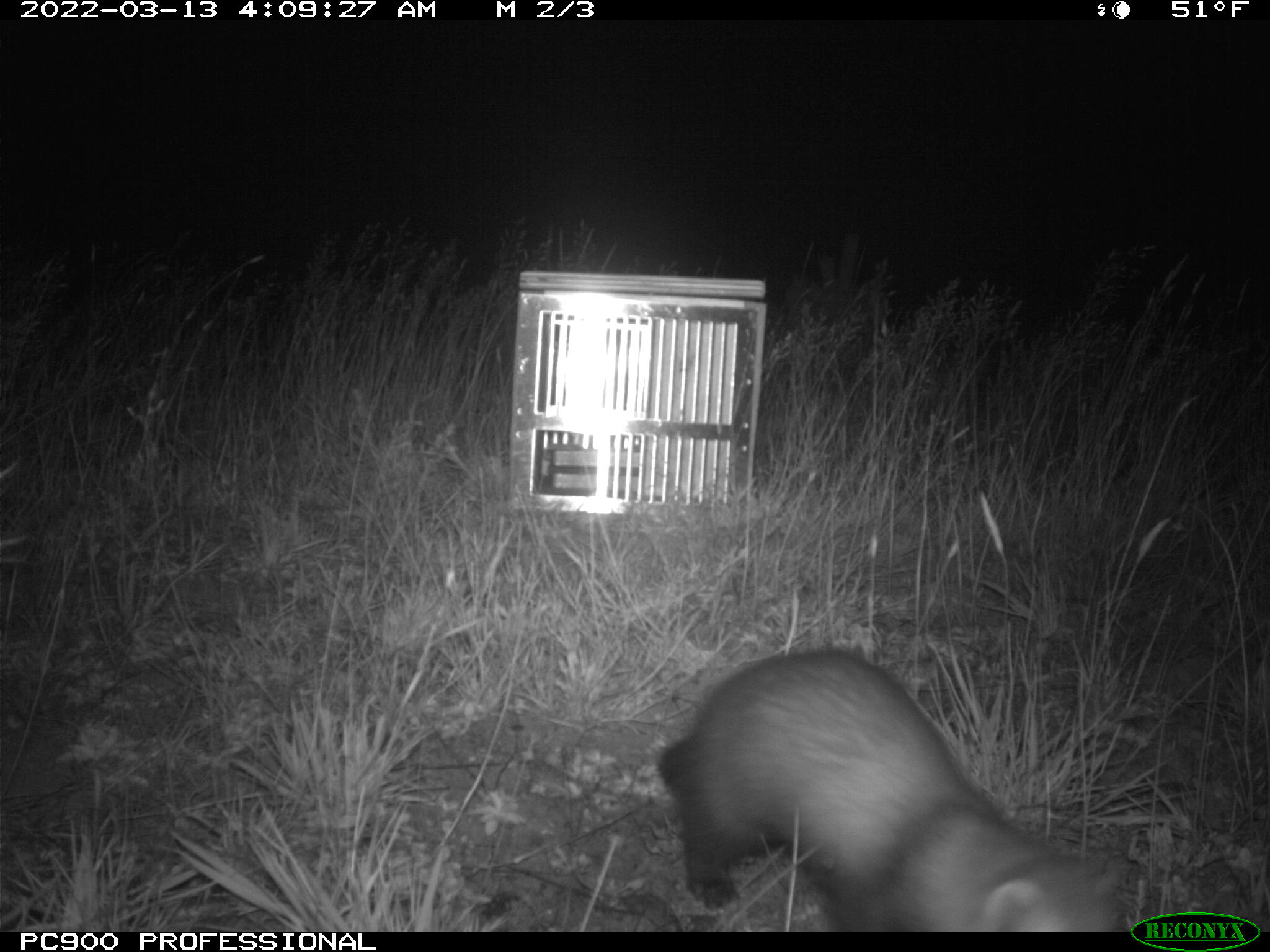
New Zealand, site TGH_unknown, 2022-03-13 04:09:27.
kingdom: Animalia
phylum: Chordata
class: Mammalia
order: Carnivora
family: Mustelidae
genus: Mustela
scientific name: Mustela furo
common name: ferret